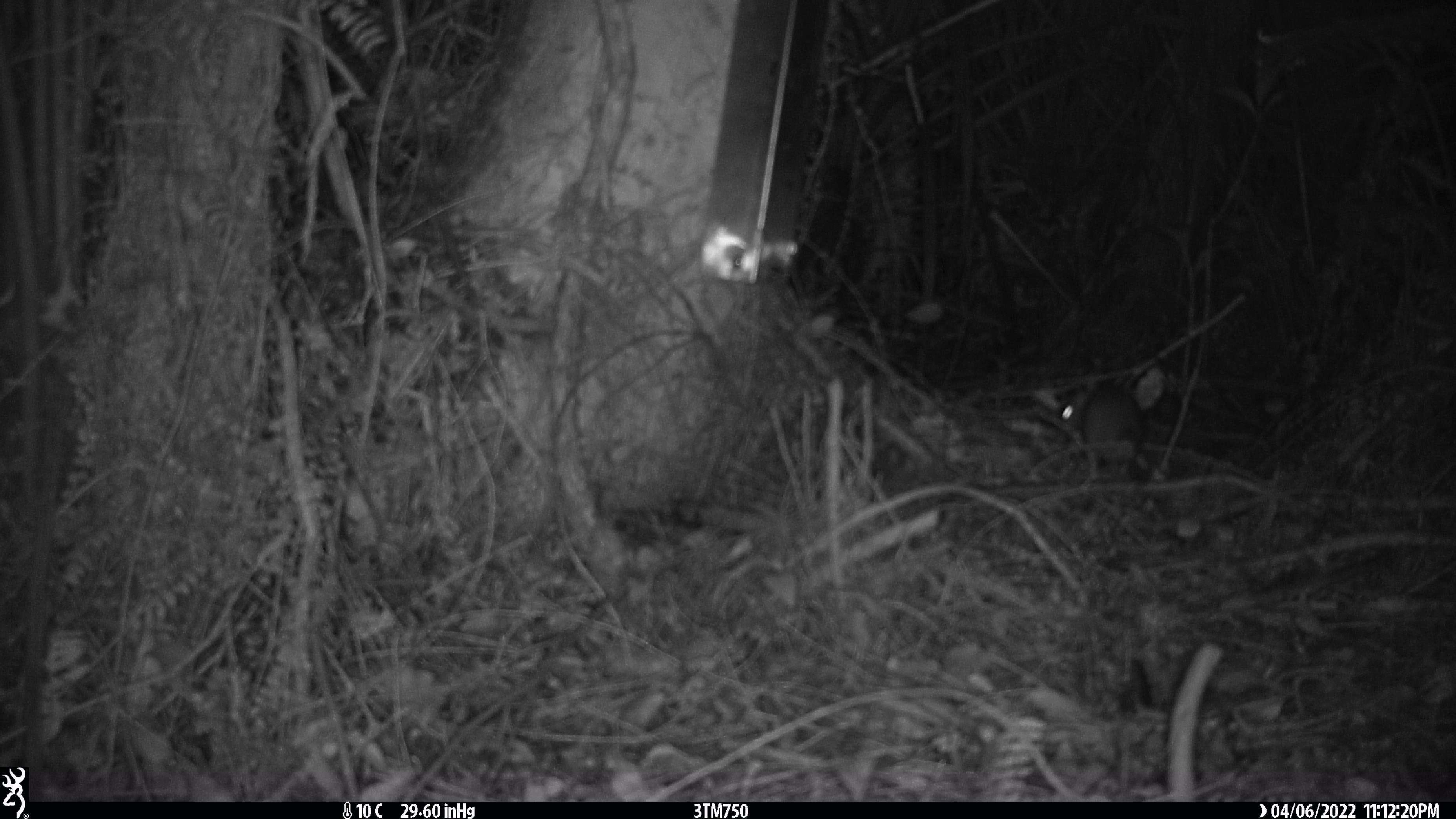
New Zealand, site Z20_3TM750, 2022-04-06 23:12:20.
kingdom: Animalia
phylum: Chordata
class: Mammalia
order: Rodentia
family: Muridae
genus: Rattus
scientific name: Rattus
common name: rat